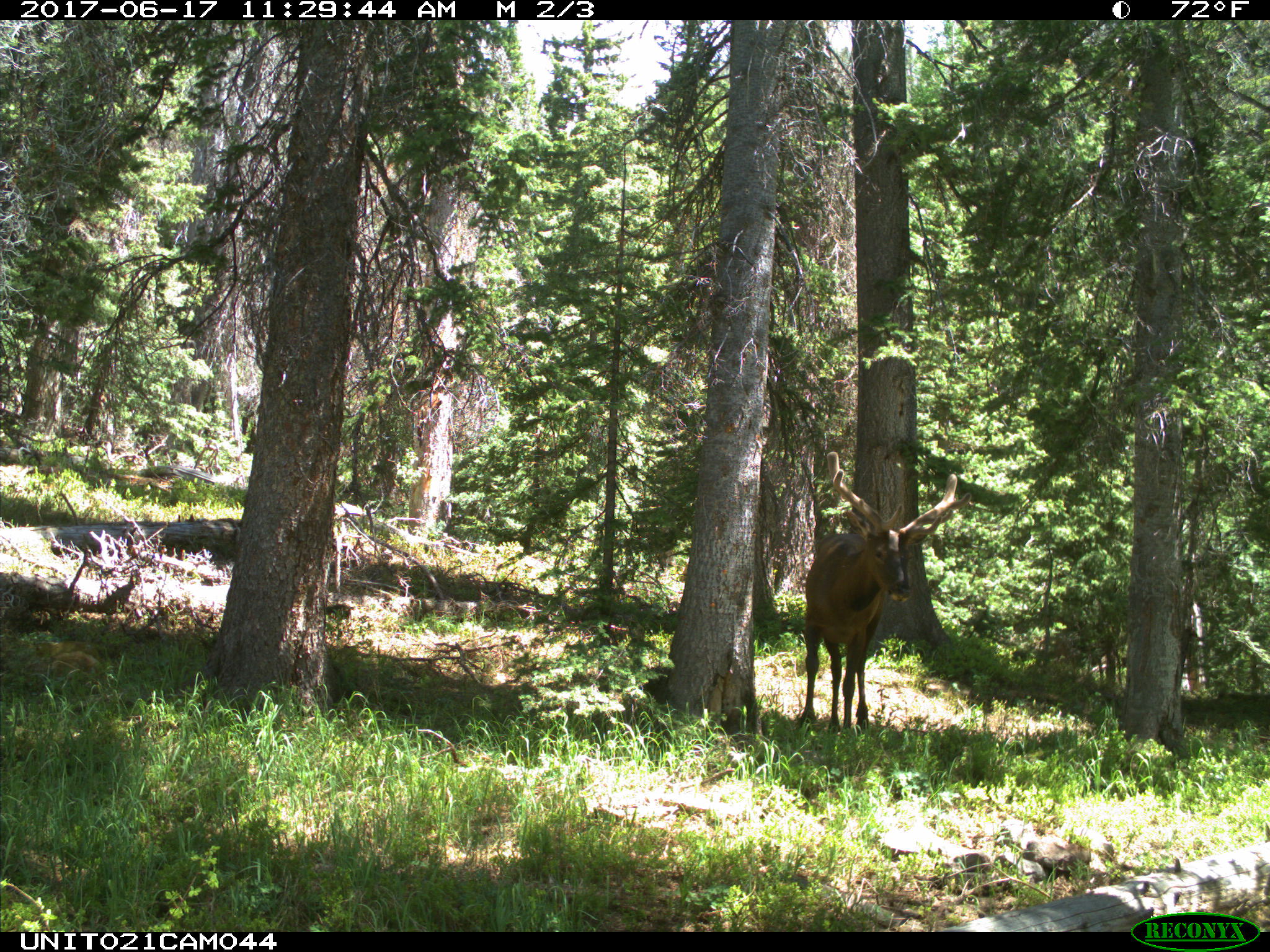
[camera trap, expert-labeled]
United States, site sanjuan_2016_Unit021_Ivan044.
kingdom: Animalia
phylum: Chordata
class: Mammalia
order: Artiodactyla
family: Cervidae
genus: Cervus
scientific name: Cervus elaphus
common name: red deer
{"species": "Cervus elaphus (red deer)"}